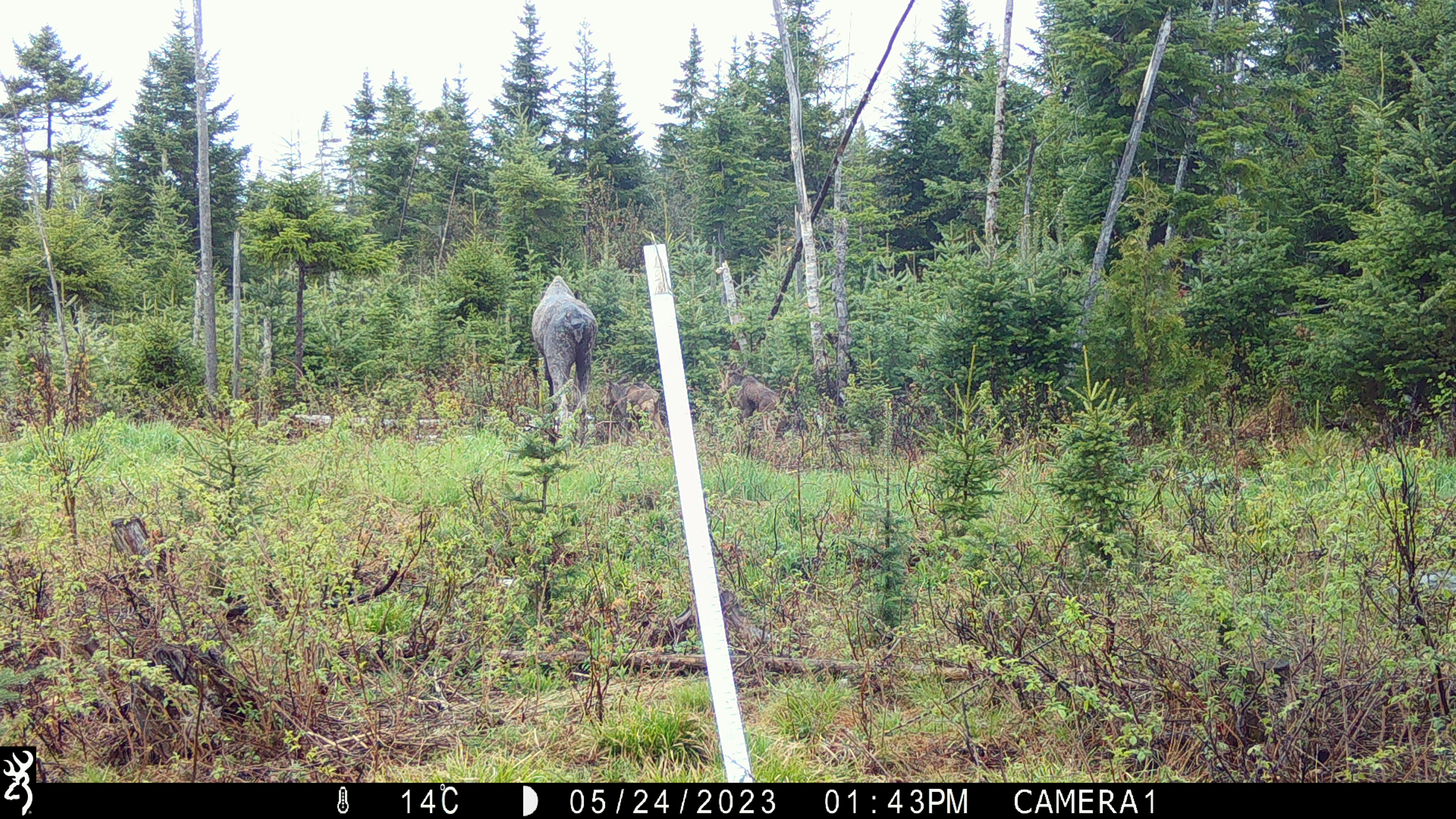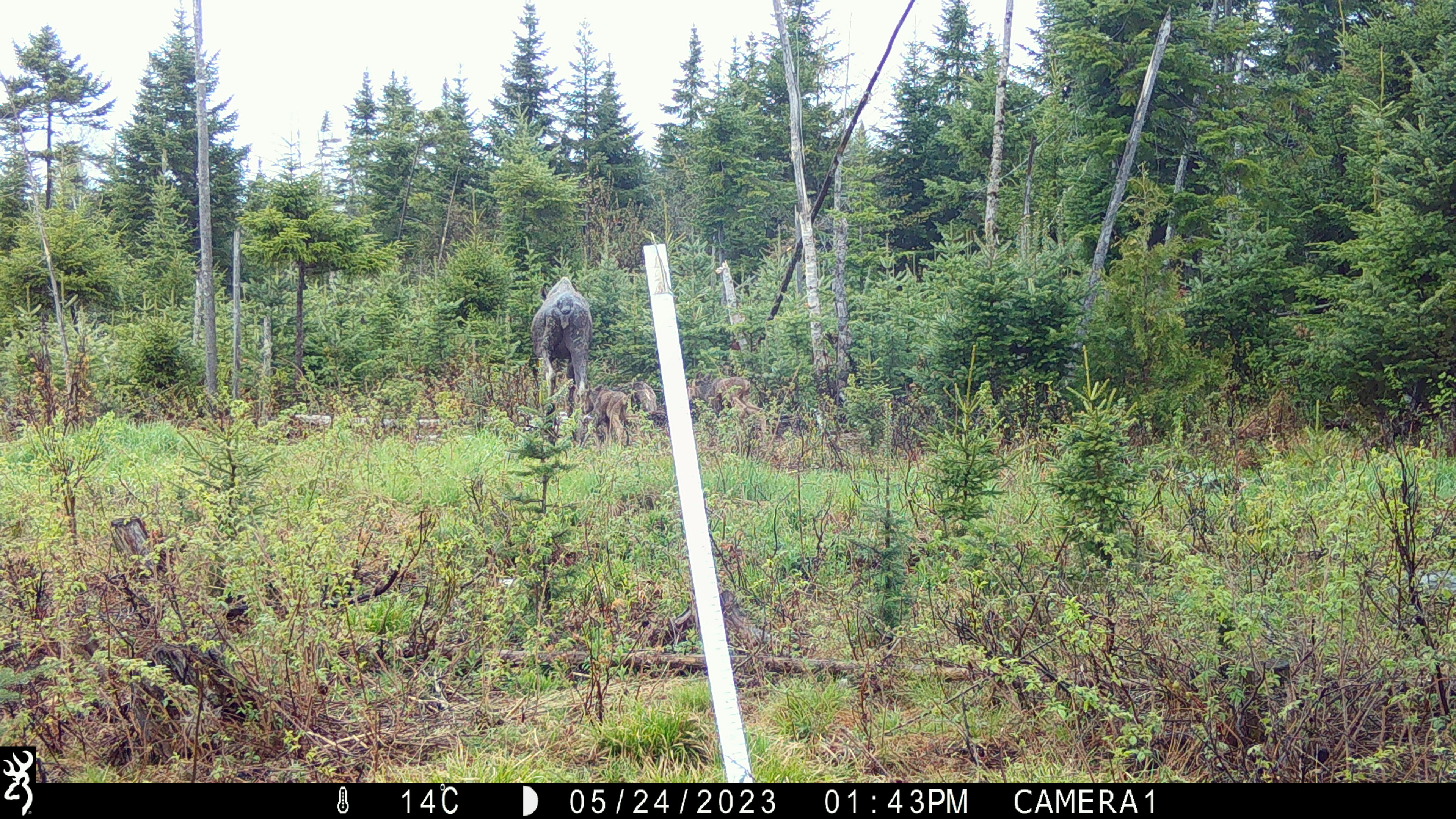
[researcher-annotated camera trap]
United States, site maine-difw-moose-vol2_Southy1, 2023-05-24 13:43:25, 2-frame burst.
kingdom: Animalia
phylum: Chordata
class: Mammalia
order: Artiodactyla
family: Cervidae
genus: Alces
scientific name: Alces alces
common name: moose